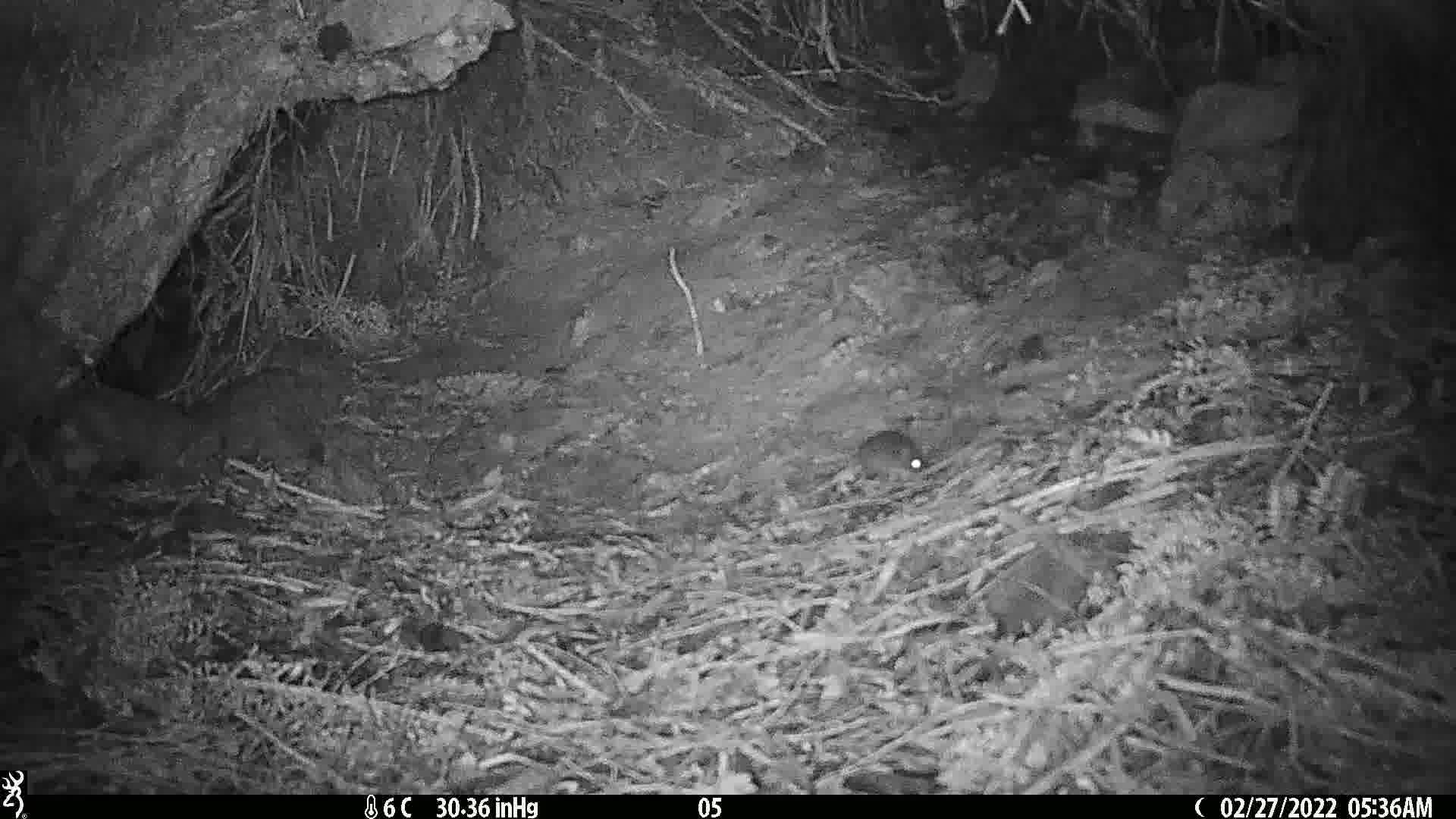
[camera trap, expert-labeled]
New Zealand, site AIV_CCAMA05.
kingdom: Animalia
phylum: Chordata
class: Mammalia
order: Rodentia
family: Muridae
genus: Mus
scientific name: Mus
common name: mouse